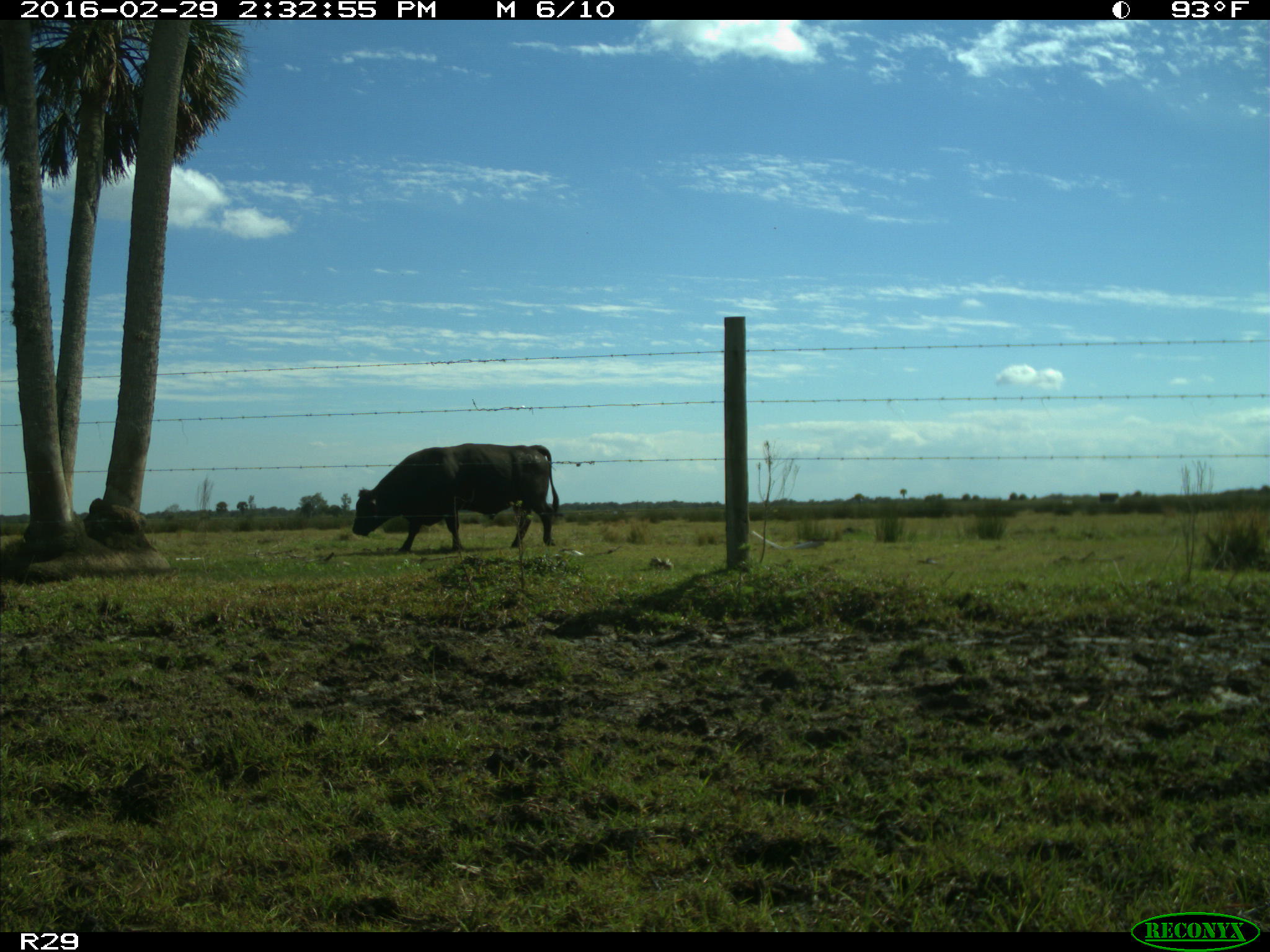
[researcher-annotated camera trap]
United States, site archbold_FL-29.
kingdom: Animalia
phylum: Chordata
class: Mammalia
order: Artiodactyla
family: Bovidae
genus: Bos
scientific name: Bos taurus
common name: domestic cow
Bos taurus (domestic cow).